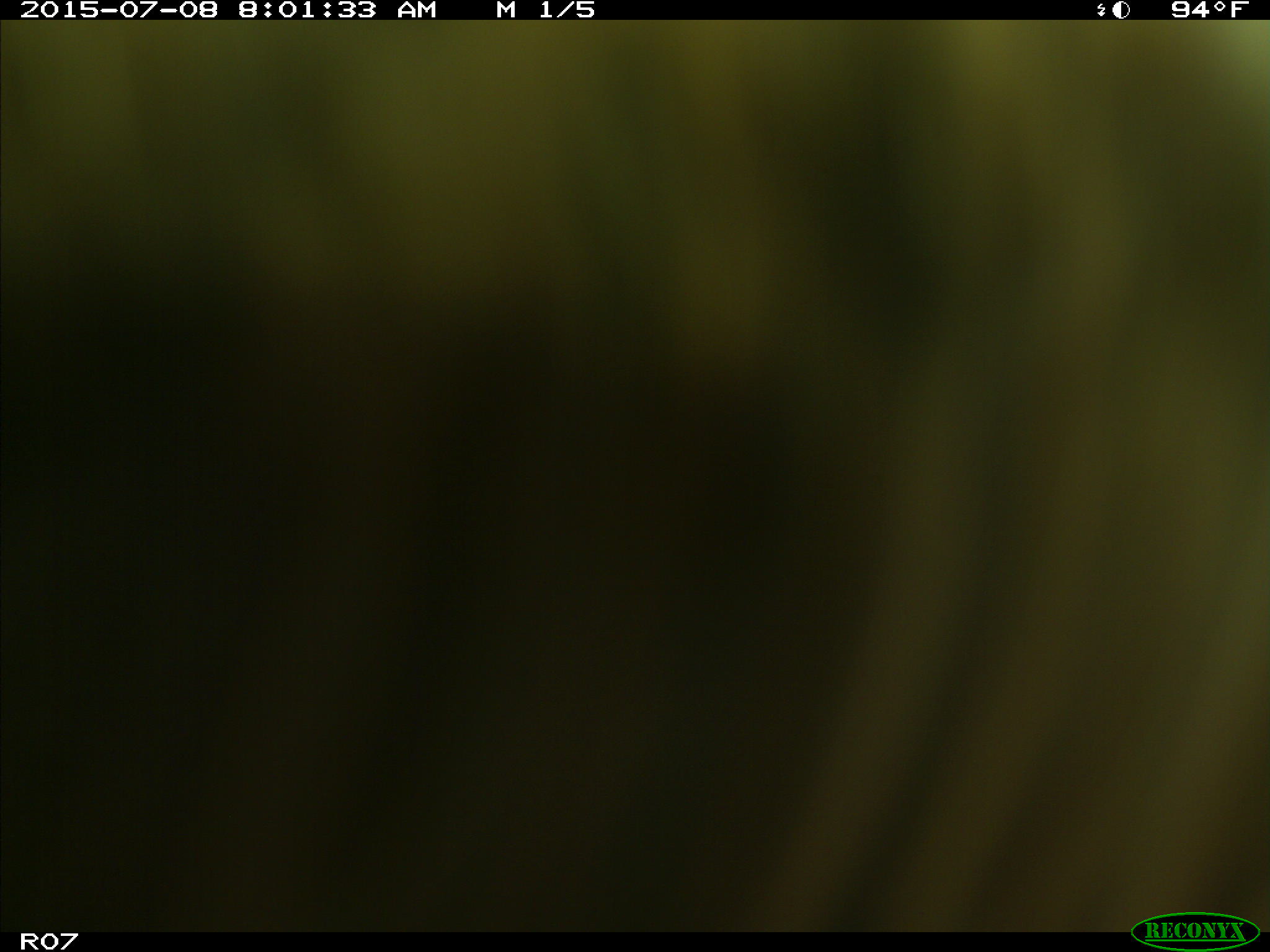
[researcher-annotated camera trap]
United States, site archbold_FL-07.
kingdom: Animalia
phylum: Chordata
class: Mammalia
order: Artiodactyla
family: Bovidae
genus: Bos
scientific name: Bos taurus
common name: domestic cow